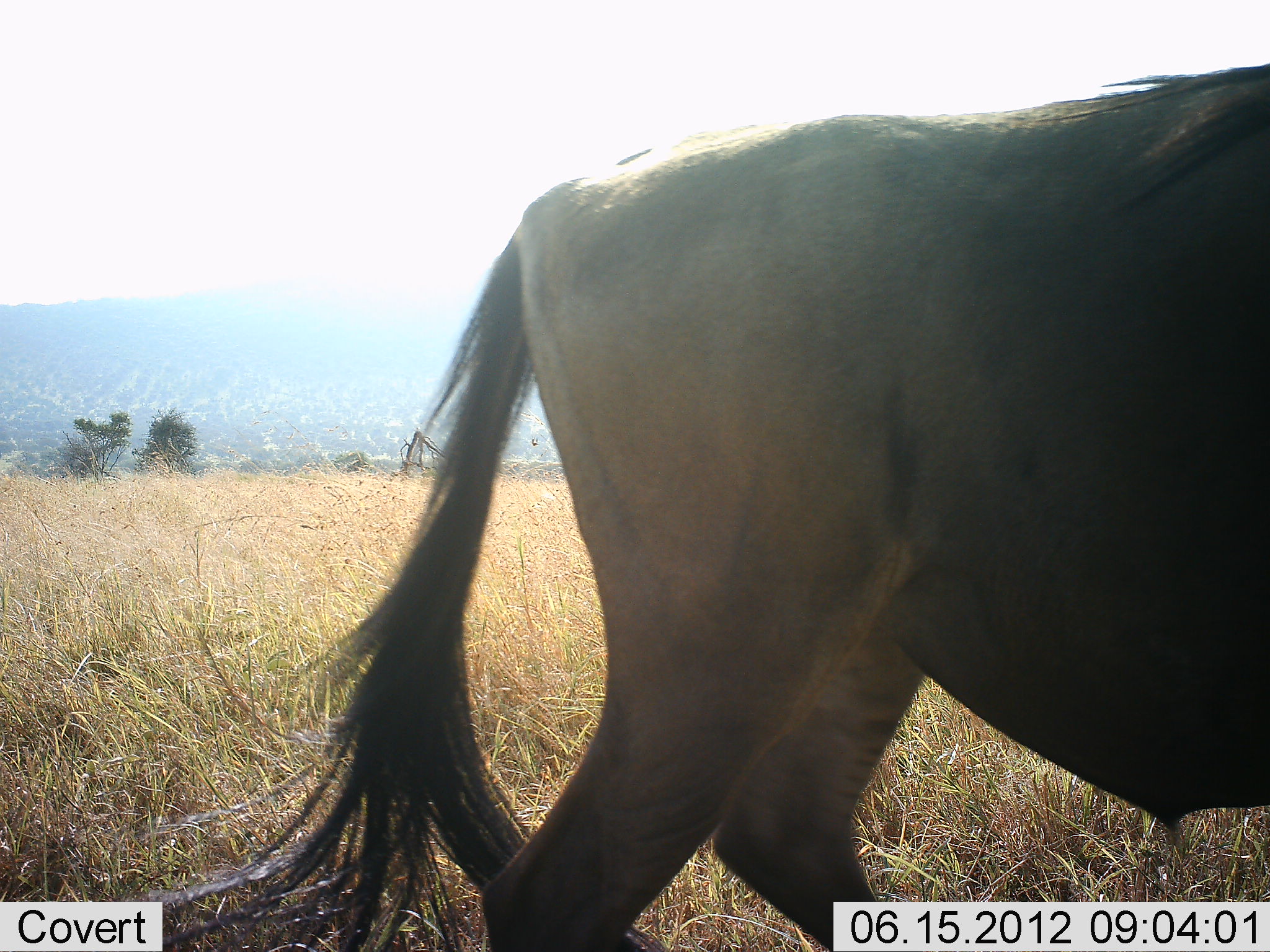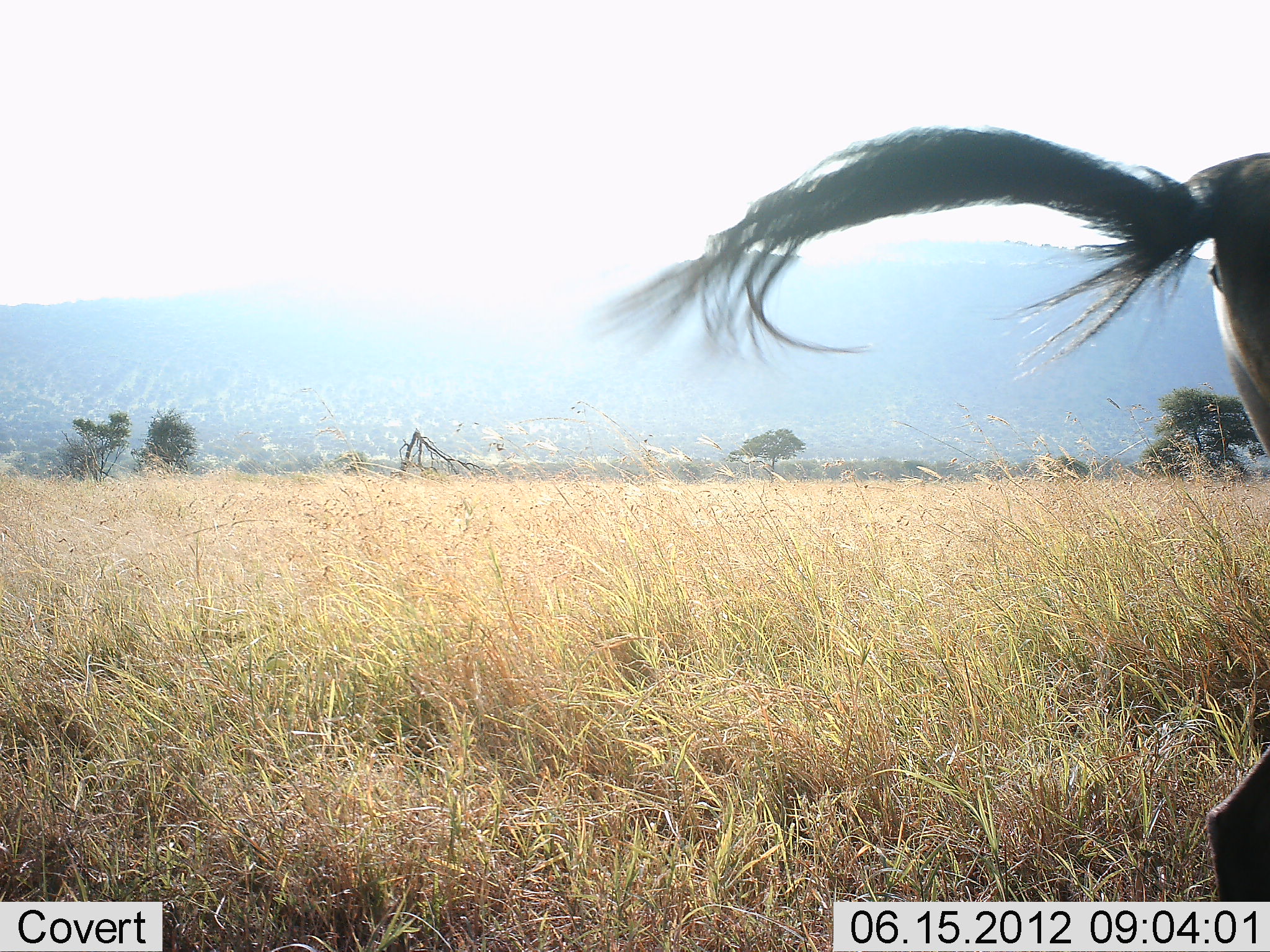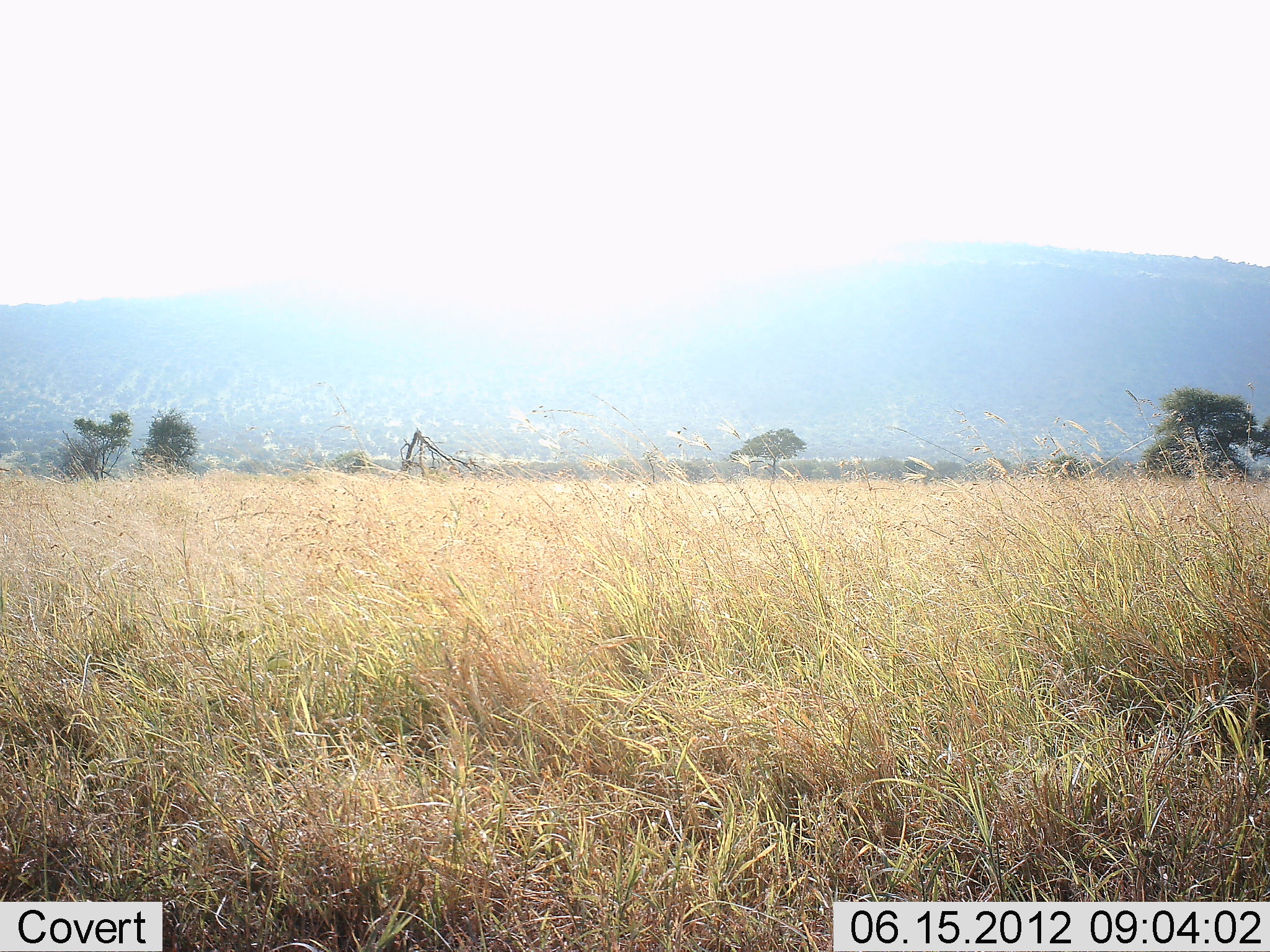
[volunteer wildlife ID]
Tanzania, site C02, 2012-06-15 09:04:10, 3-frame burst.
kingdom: Animalia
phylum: Chordata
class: Mammalia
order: Artiodactyla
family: Bovidae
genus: Connochaetes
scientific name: Connochaetes taurinus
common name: blue wildebeest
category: wildebeest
Wildebeest (blue wildebeest) (Connochaetes taurinus), count 1. Behavior (volunteer vote fractions): standing 0%, resting 0%, moving 100%, interacting 0%. Young present (vote fraction): 0%. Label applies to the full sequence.